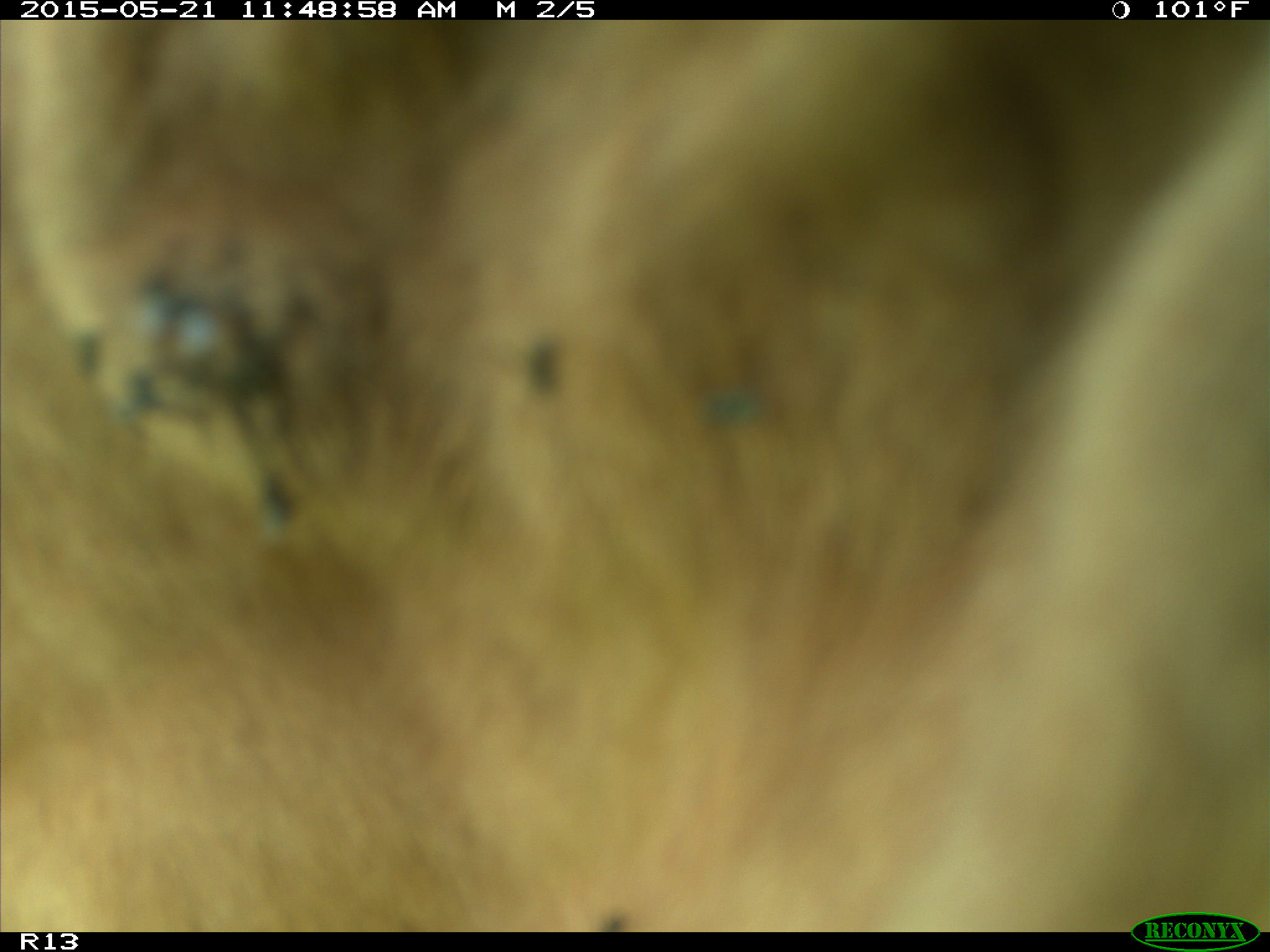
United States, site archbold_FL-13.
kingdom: Animalia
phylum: Chordata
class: Mammalia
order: Artiodactyla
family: Bovidae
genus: Bos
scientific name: Bos taurus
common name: domestic cow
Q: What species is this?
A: Bos taurus (domestic cow).